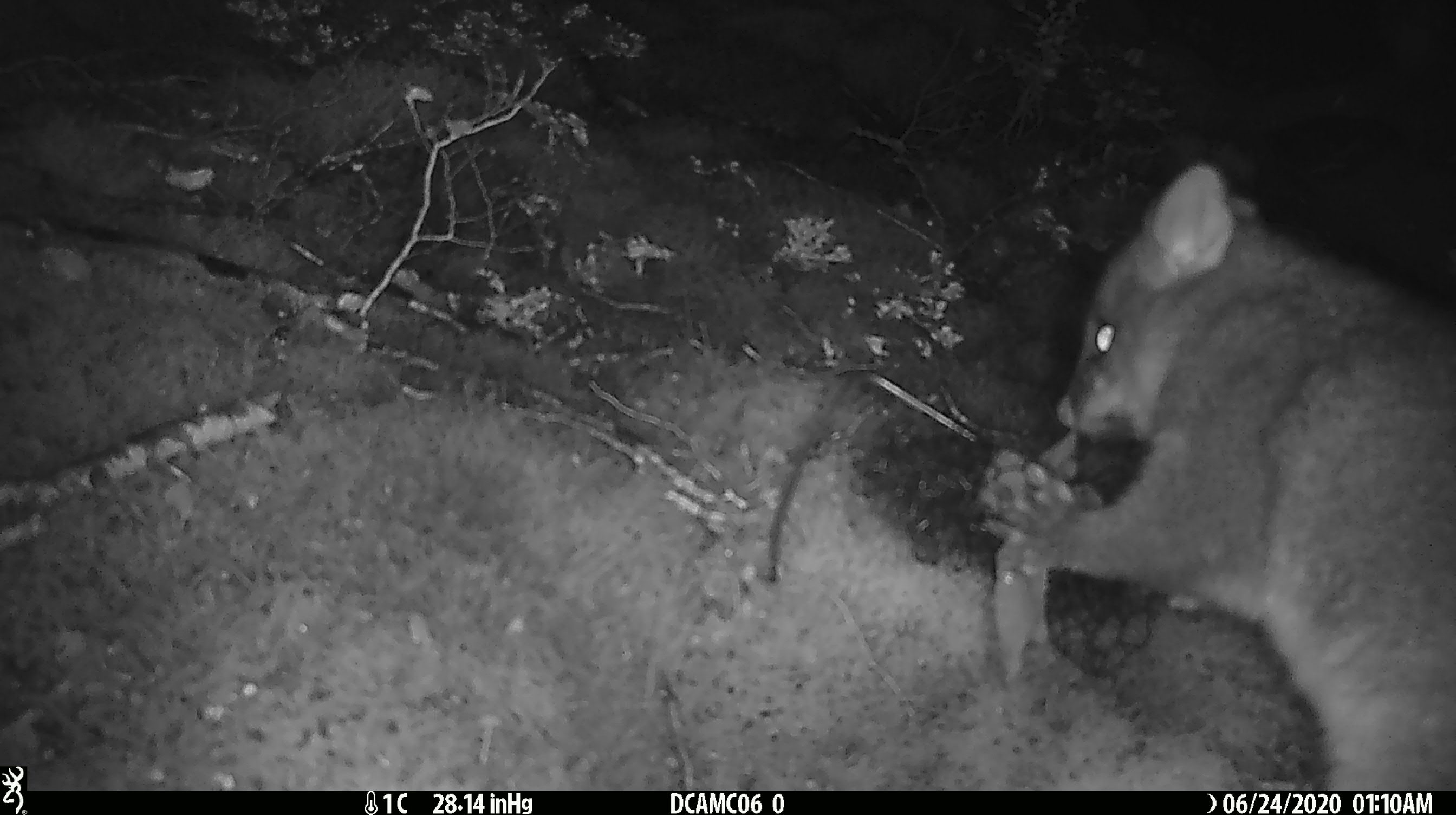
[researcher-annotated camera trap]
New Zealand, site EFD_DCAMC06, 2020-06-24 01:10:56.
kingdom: Animalia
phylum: Chordata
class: Mammalia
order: Diprotodontia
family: Phalangeridae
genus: Trichosurus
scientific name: Trichosurus vulpecula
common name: common brushtail possum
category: possum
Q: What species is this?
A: Possum (common brushtail possum) (Trichosurus vulpecula).